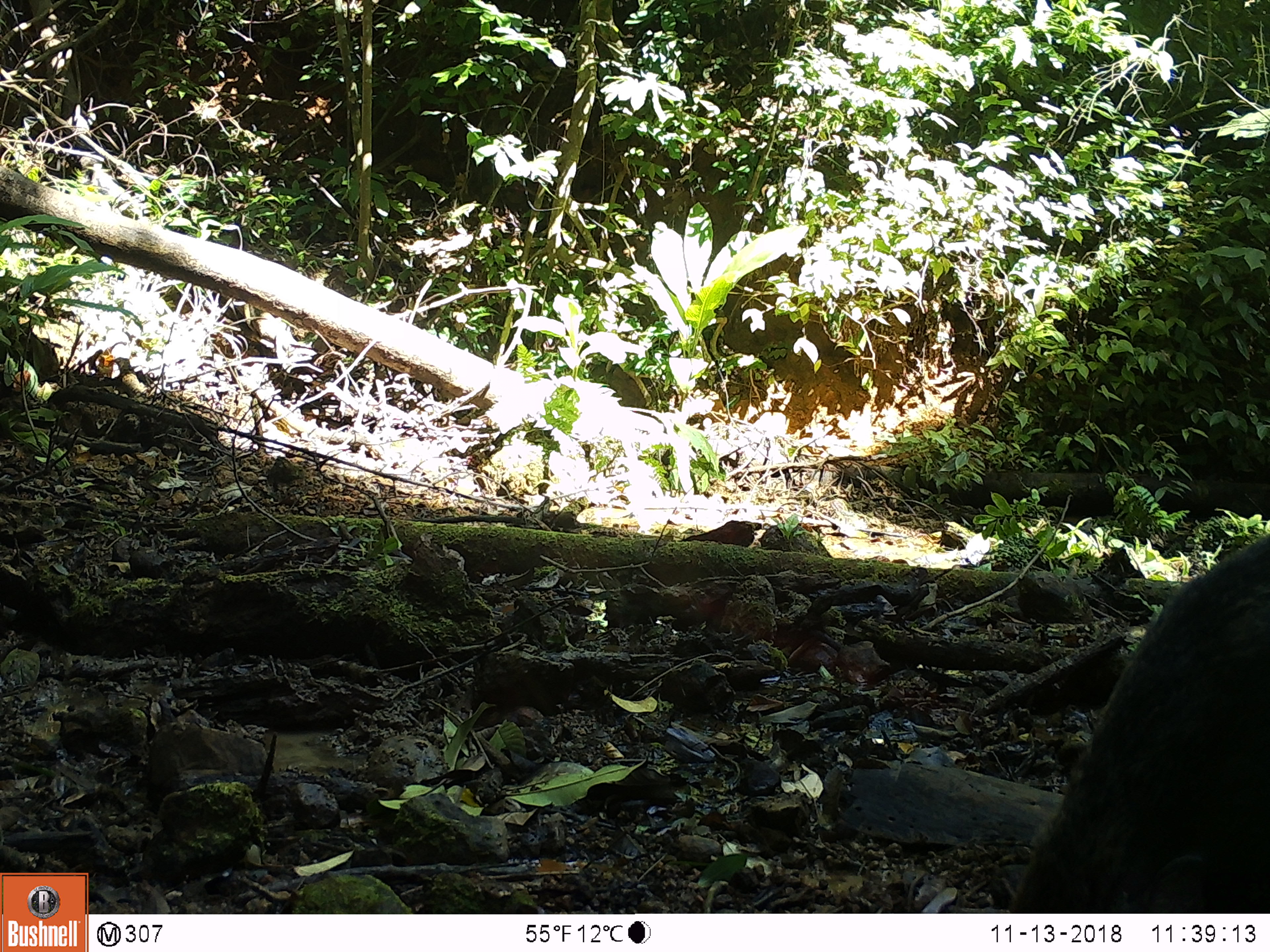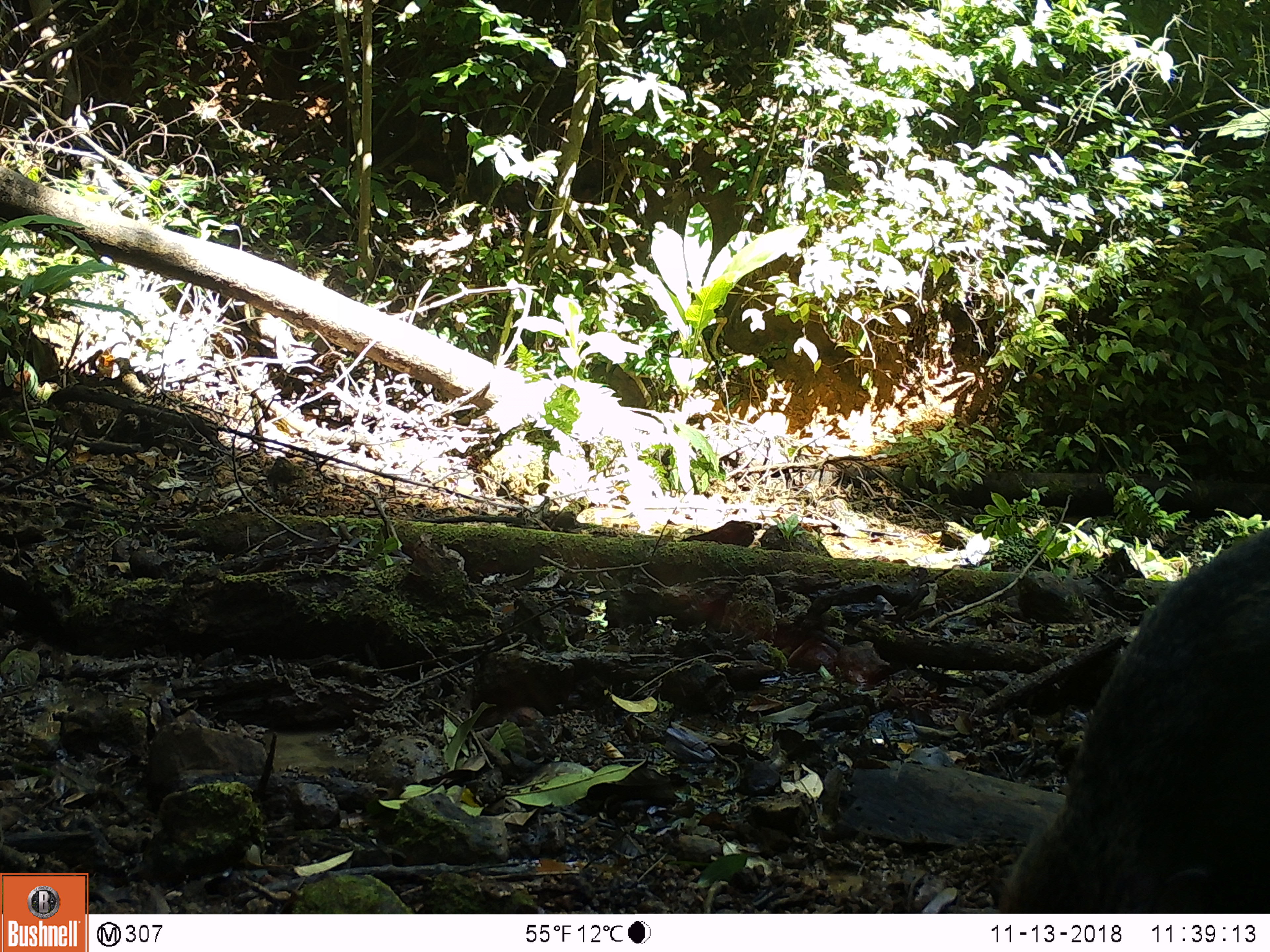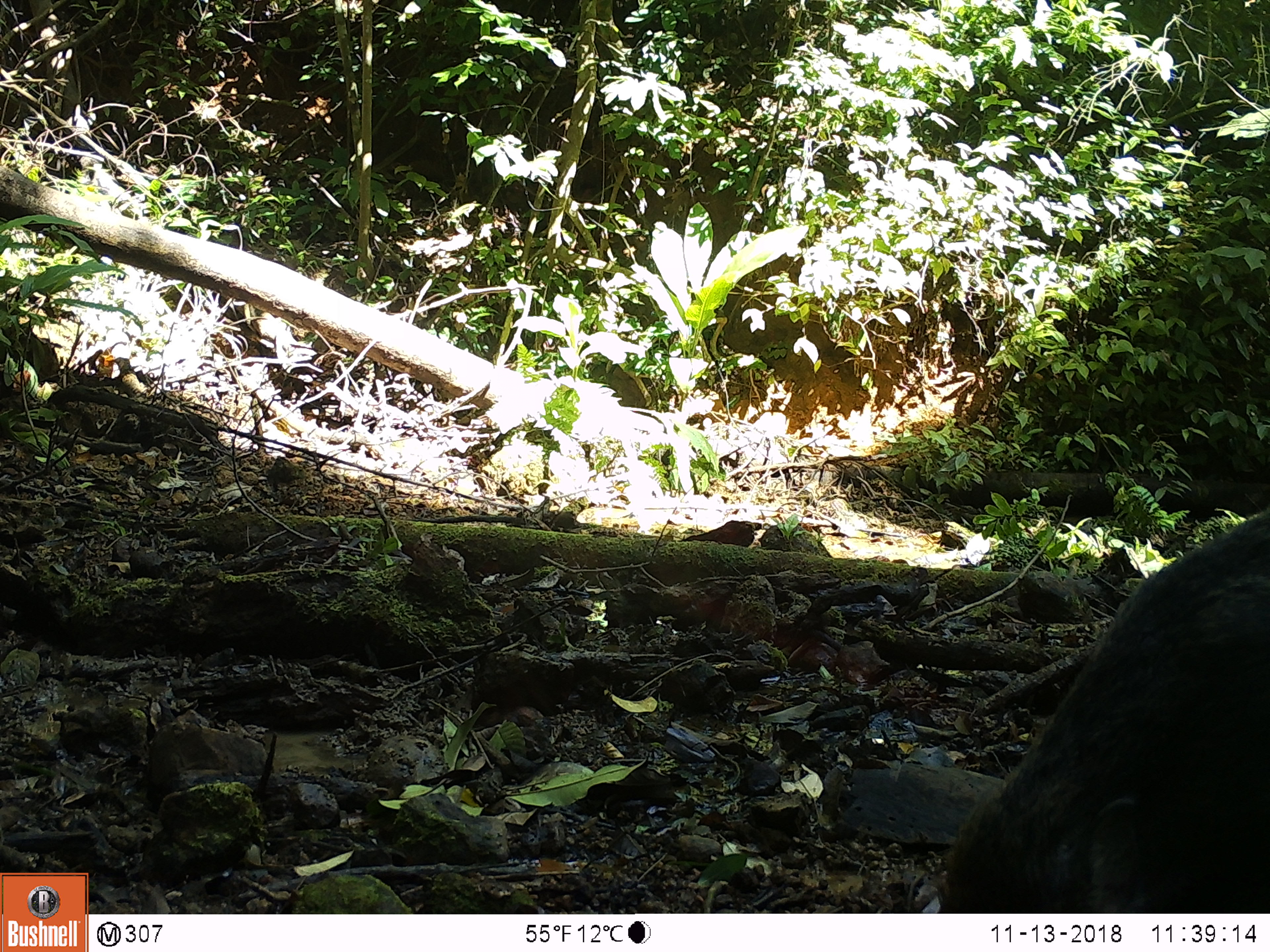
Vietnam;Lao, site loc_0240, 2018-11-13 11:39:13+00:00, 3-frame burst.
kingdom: Animalia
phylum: Chordata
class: Mammalia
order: Artiodactyla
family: Suidae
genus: Sus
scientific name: Sus scrofa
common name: eurasian wild pig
Eurasian wild pig (Sus scrofa). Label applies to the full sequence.